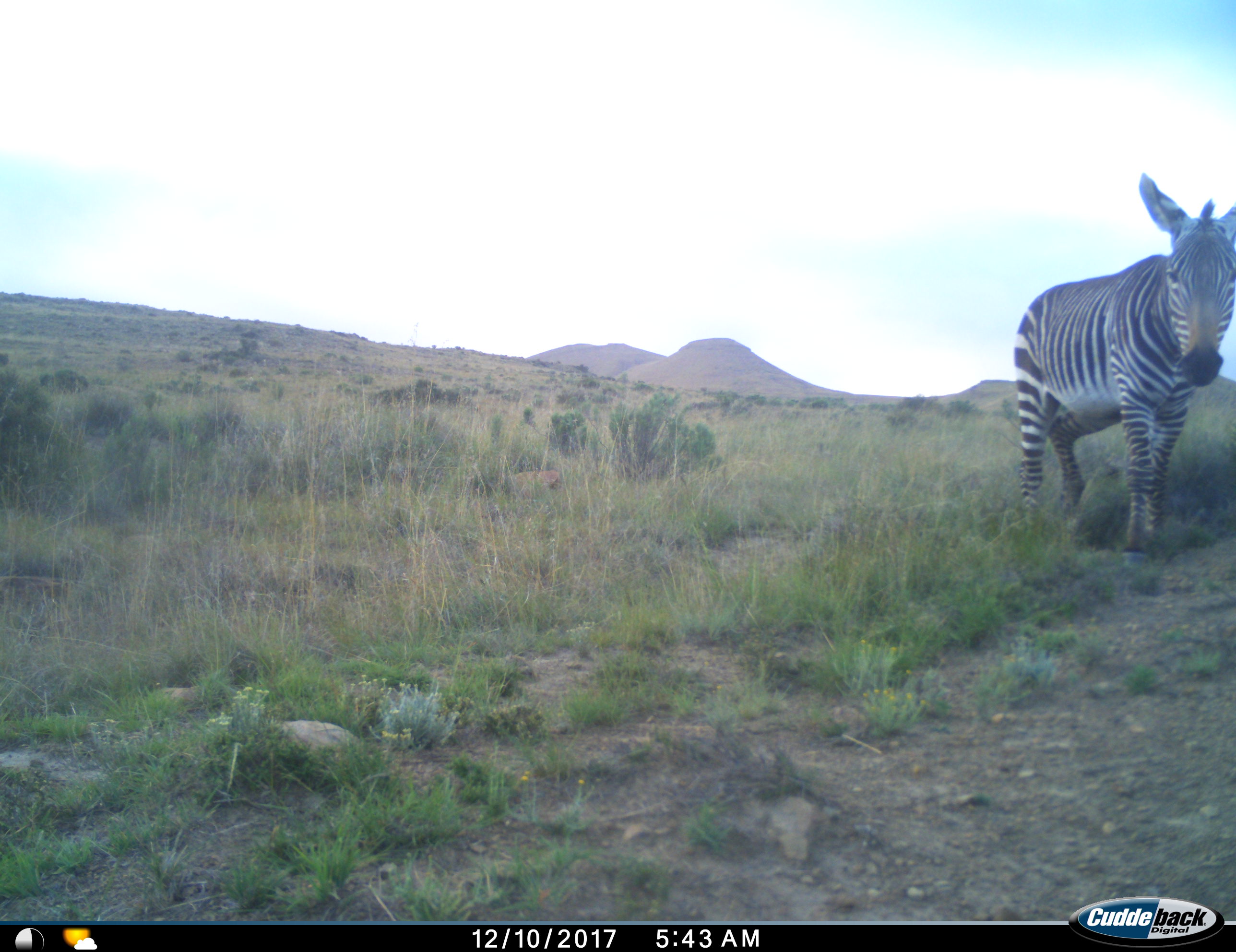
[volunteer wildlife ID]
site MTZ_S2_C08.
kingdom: Animalia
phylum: Chordata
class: Mammalia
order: Perissodactyla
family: Equidae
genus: Equus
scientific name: Equus zebra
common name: mountain zebra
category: zebramountain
Zebramountain (mountain zebra) (Equus zebra), count 1. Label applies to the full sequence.